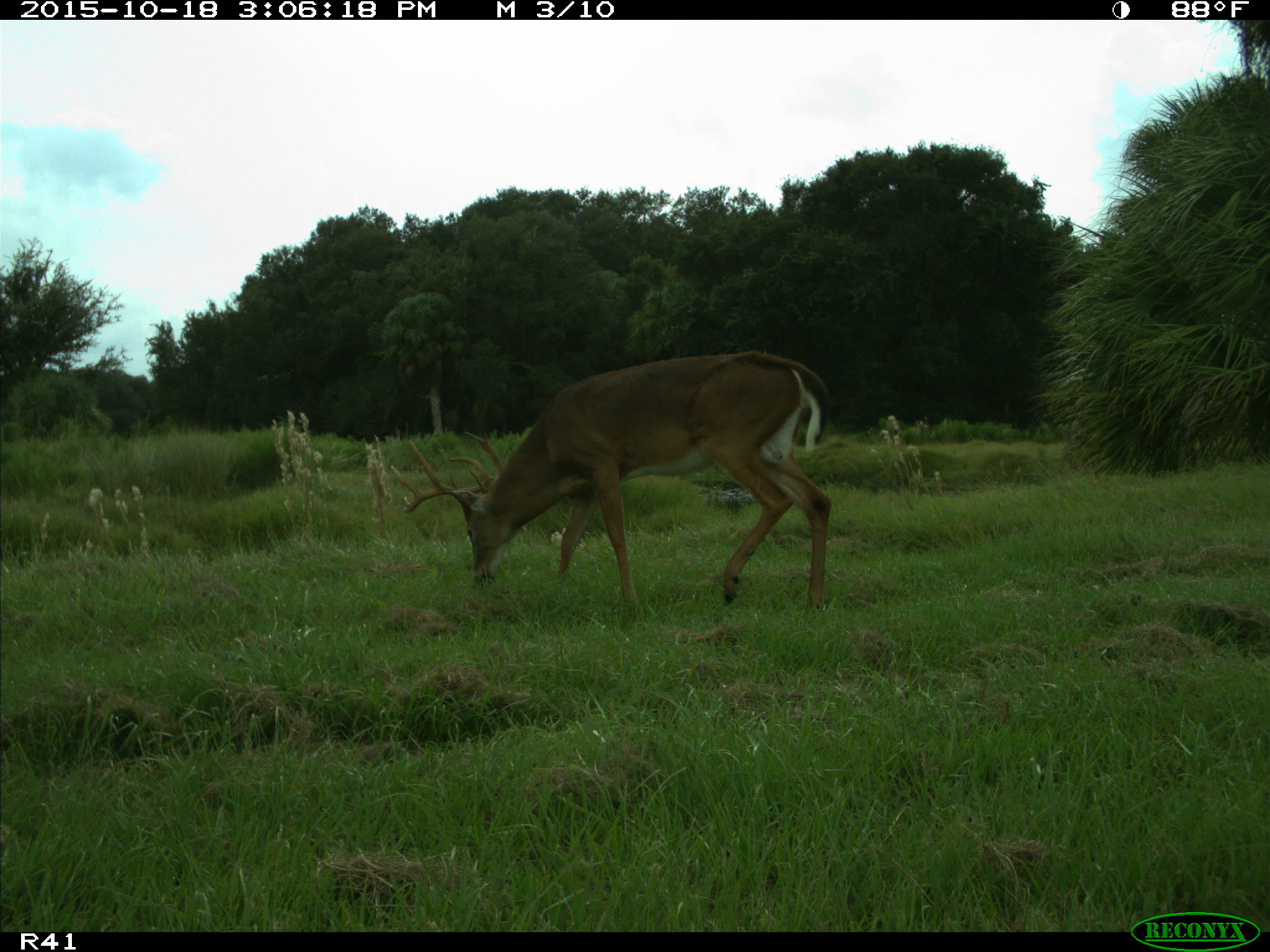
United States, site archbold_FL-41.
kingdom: Animalia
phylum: Chordata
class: Mammalia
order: Artiodactyla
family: Cervidae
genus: Odocoileus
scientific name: Odocoileus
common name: deer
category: unidentified deer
Unidentified deer (deer) (Odocoileus).